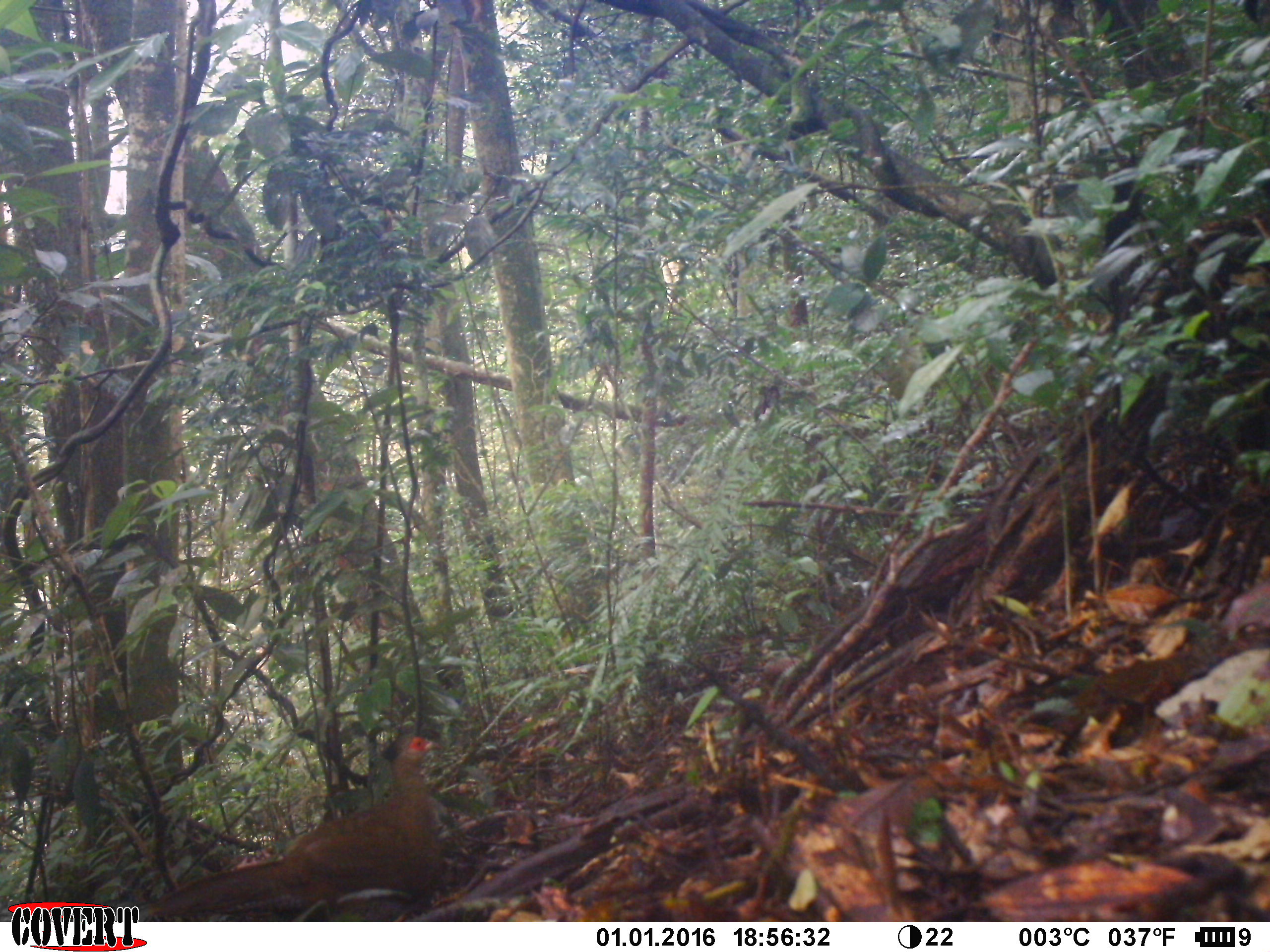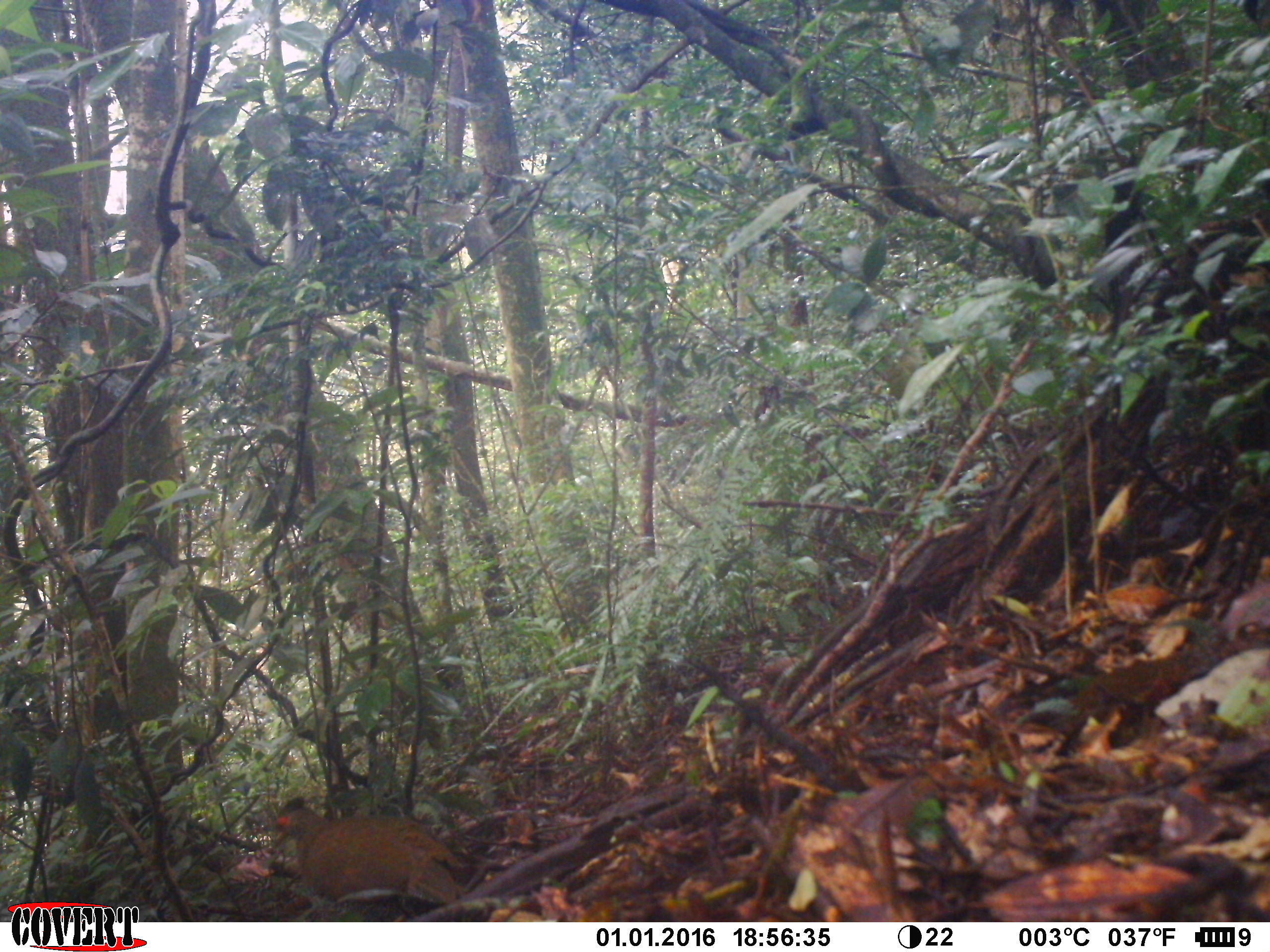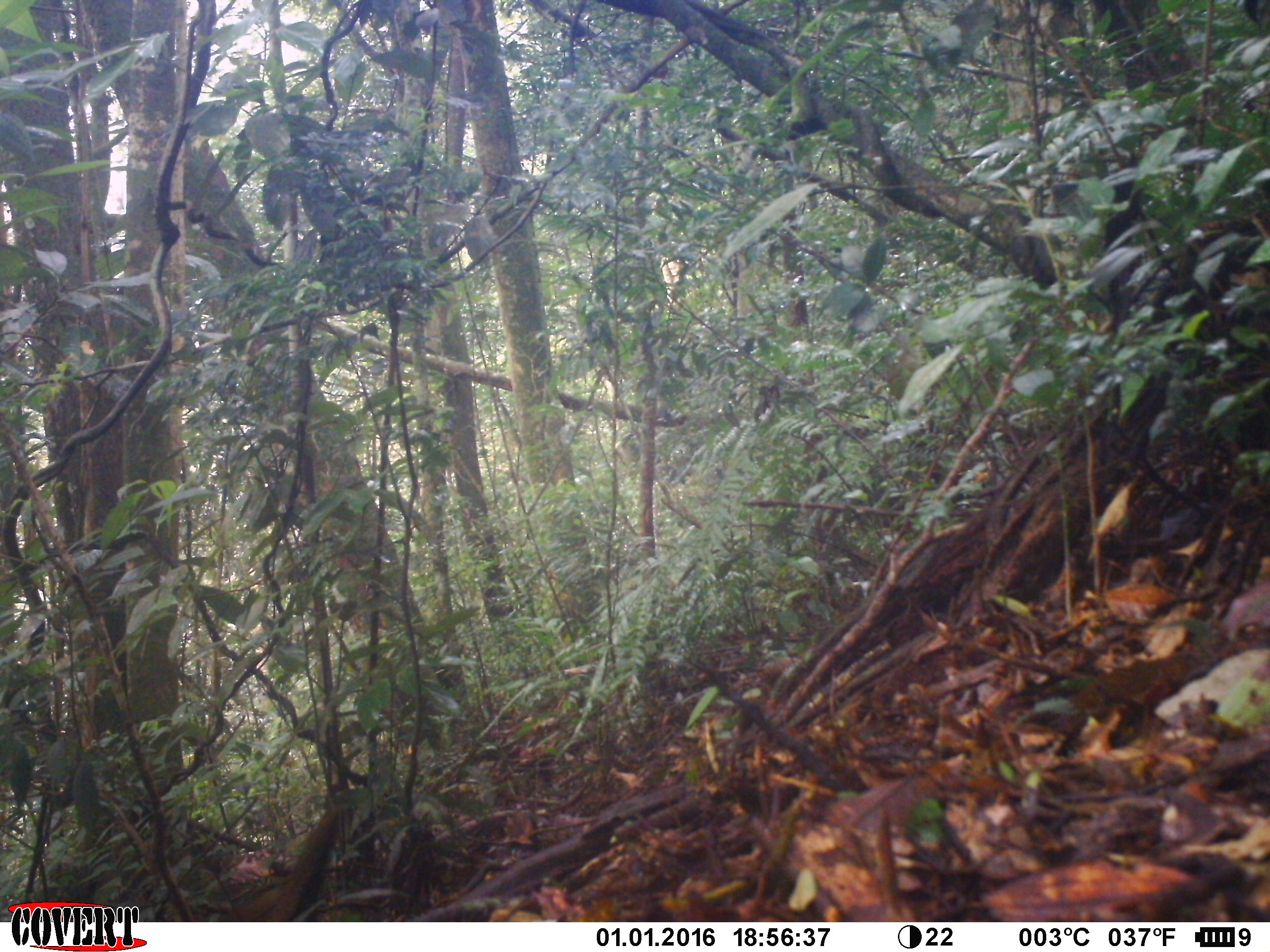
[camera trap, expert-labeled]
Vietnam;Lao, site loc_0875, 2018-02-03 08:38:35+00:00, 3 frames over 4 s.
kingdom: Animalia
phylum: Chordata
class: Aves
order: Galliformes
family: Phasianidae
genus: Lophura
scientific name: Lophura nycthemera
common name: silver pheasant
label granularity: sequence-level